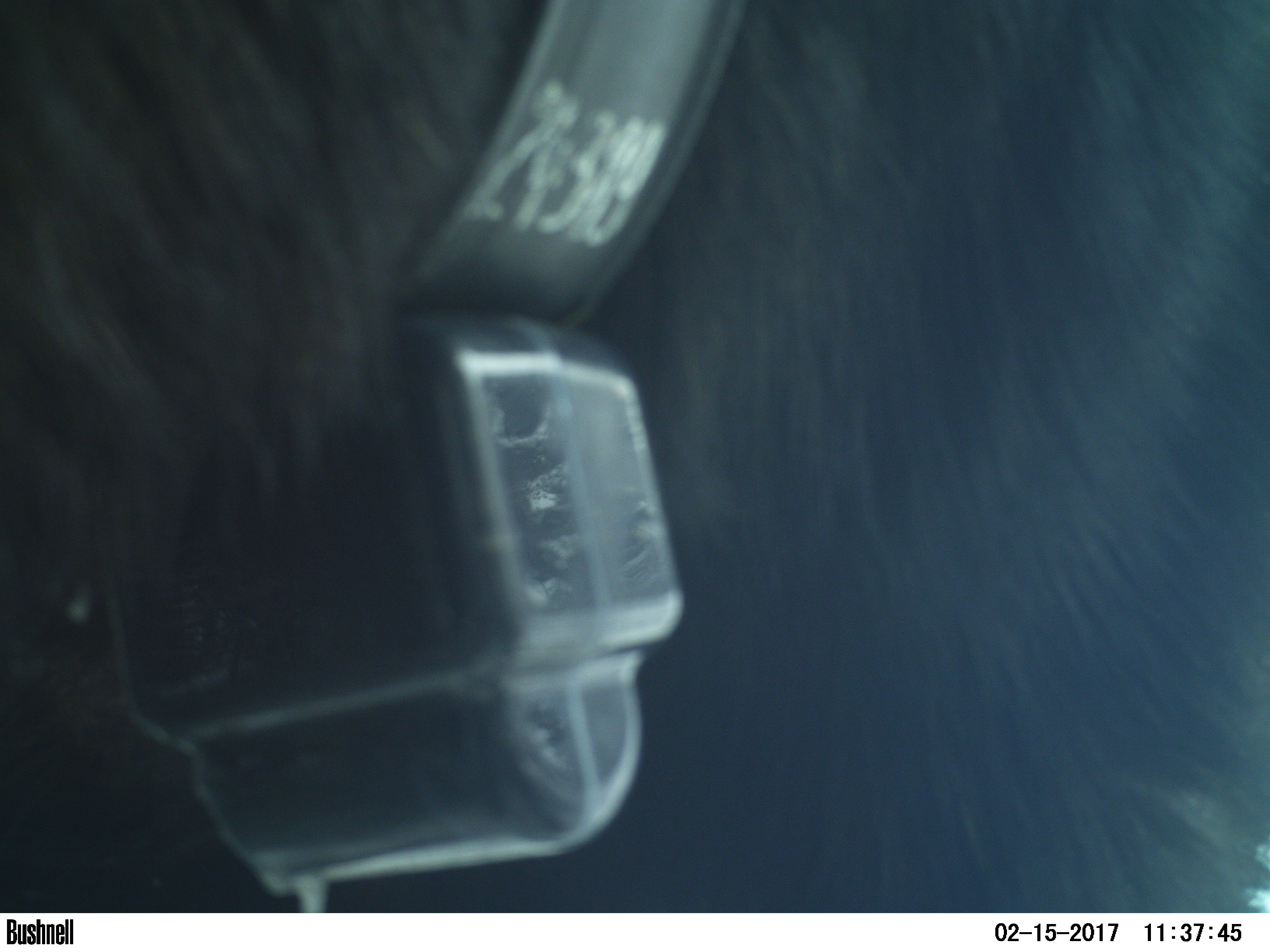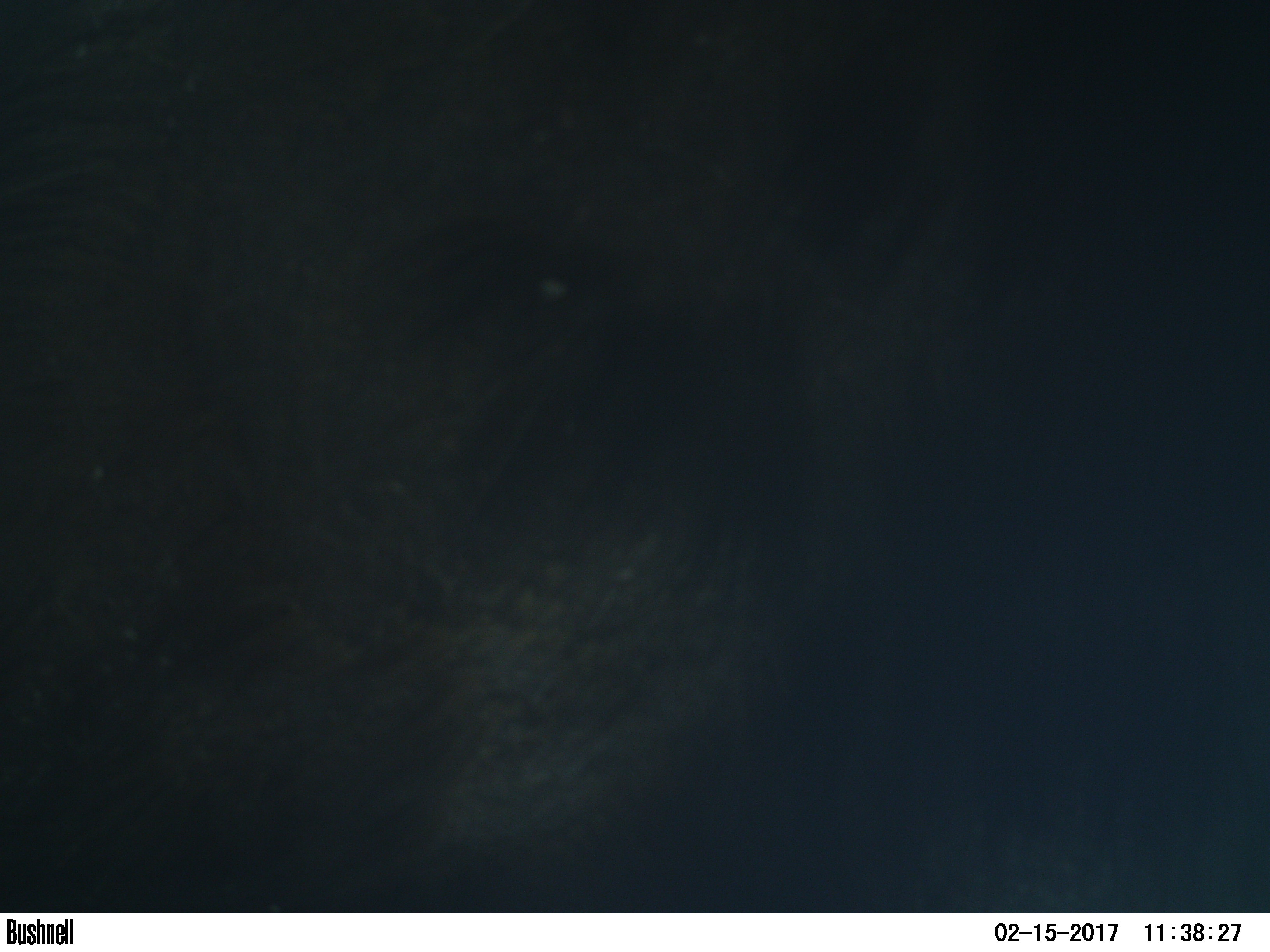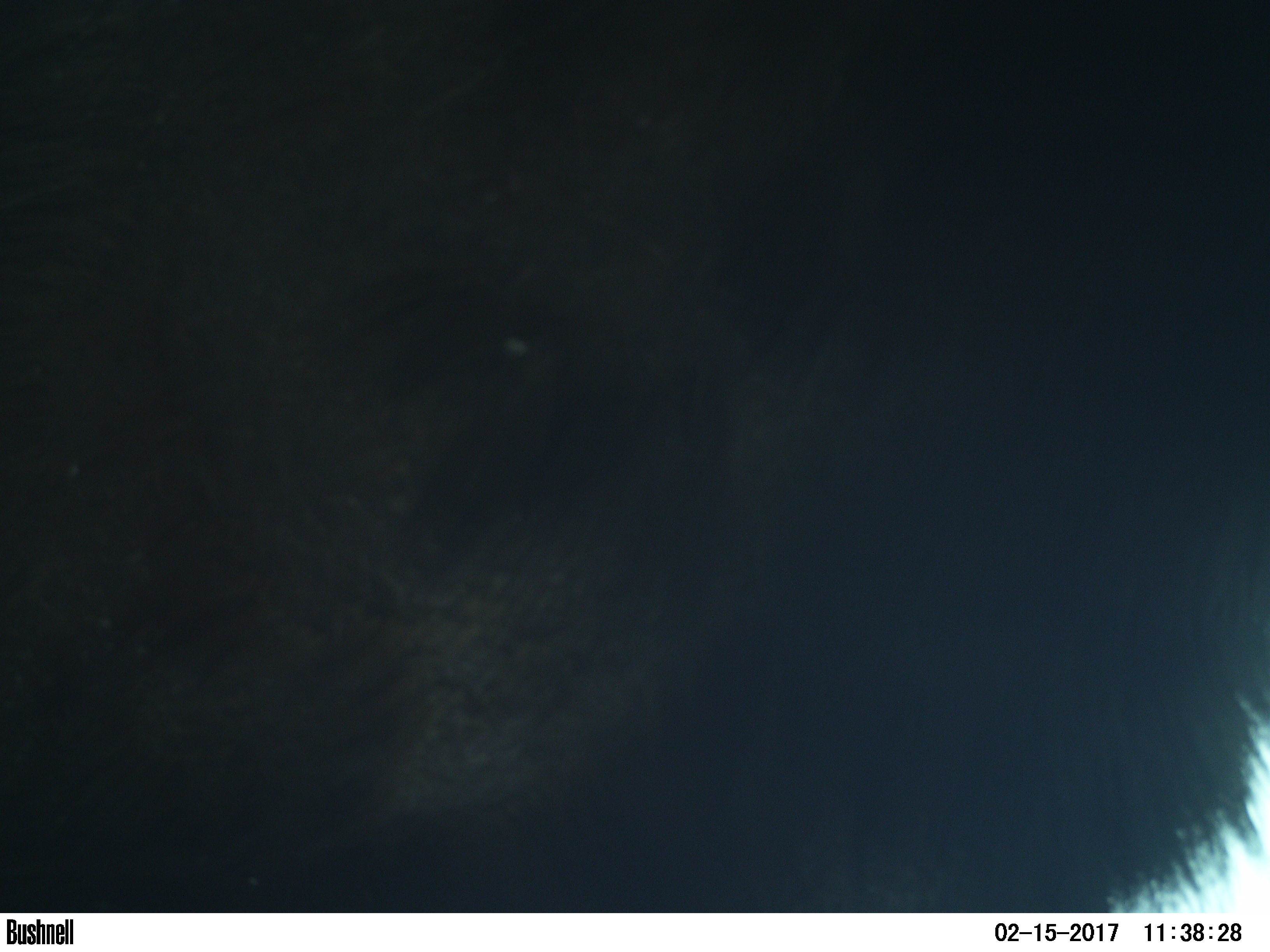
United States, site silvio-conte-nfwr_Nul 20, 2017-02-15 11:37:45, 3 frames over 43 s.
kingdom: Animalia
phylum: Chordata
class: Mammalia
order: Artiodactyla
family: Cervidae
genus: Alces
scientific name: Alces alces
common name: moose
Moose (Alces alces).